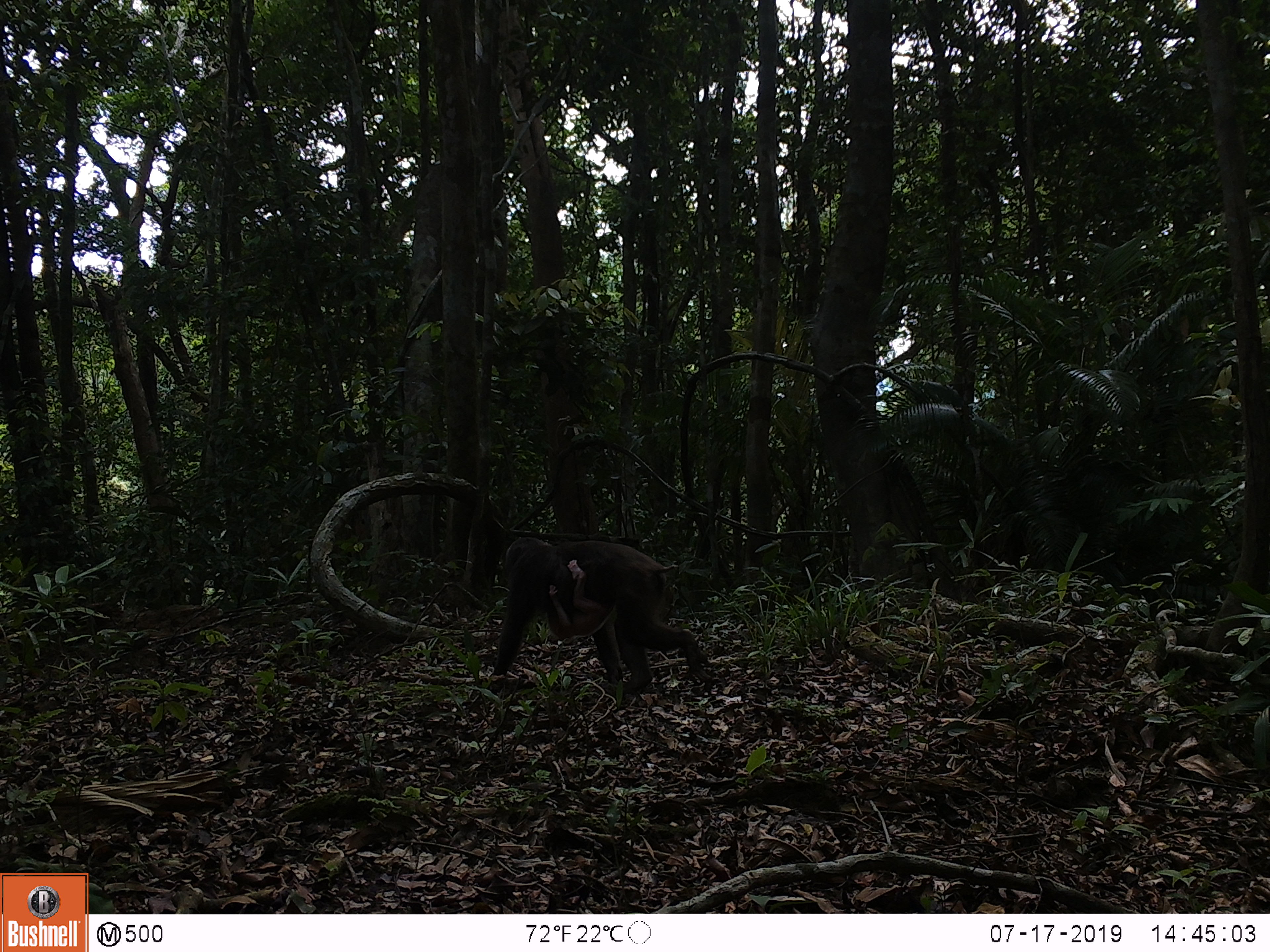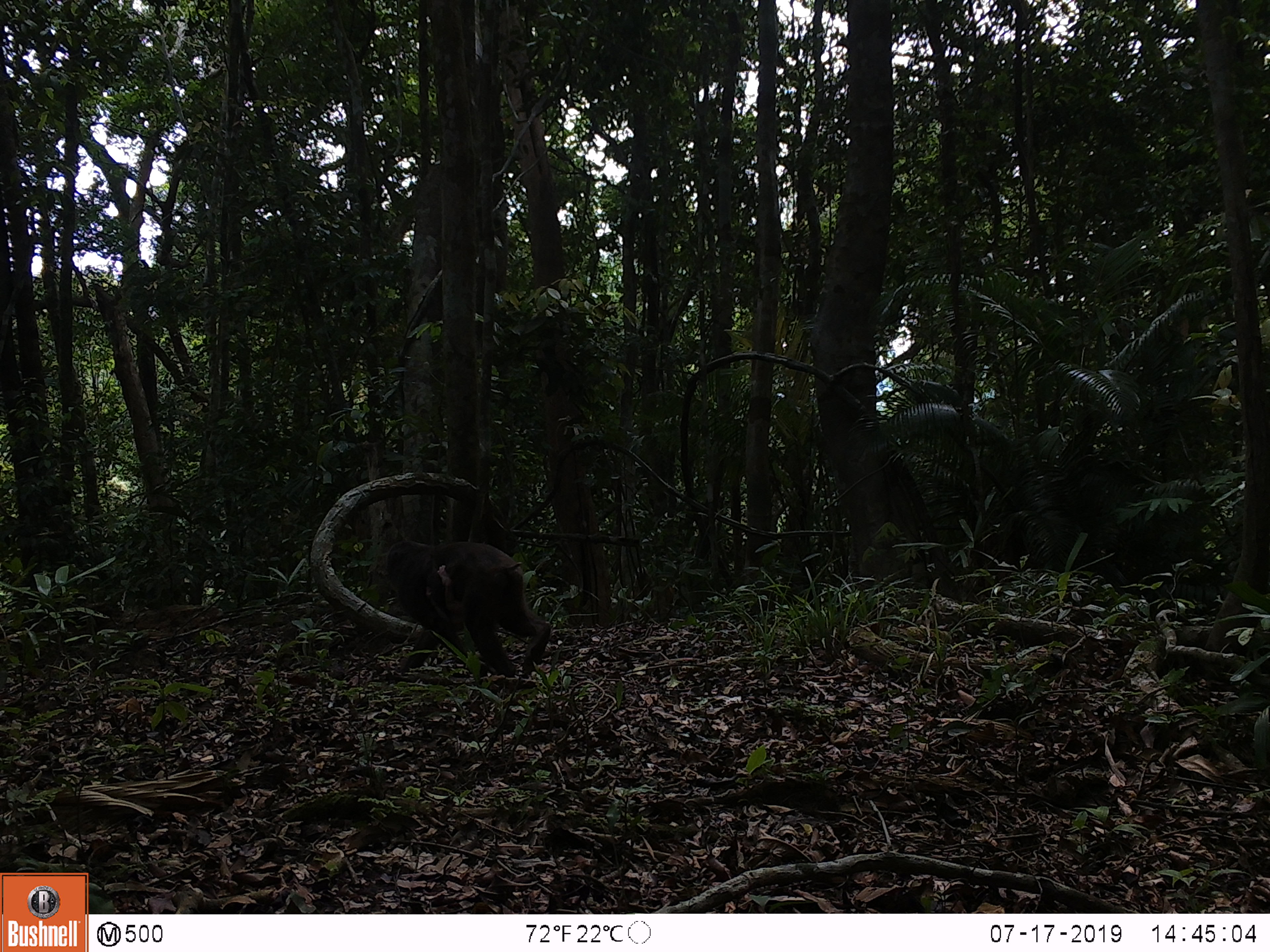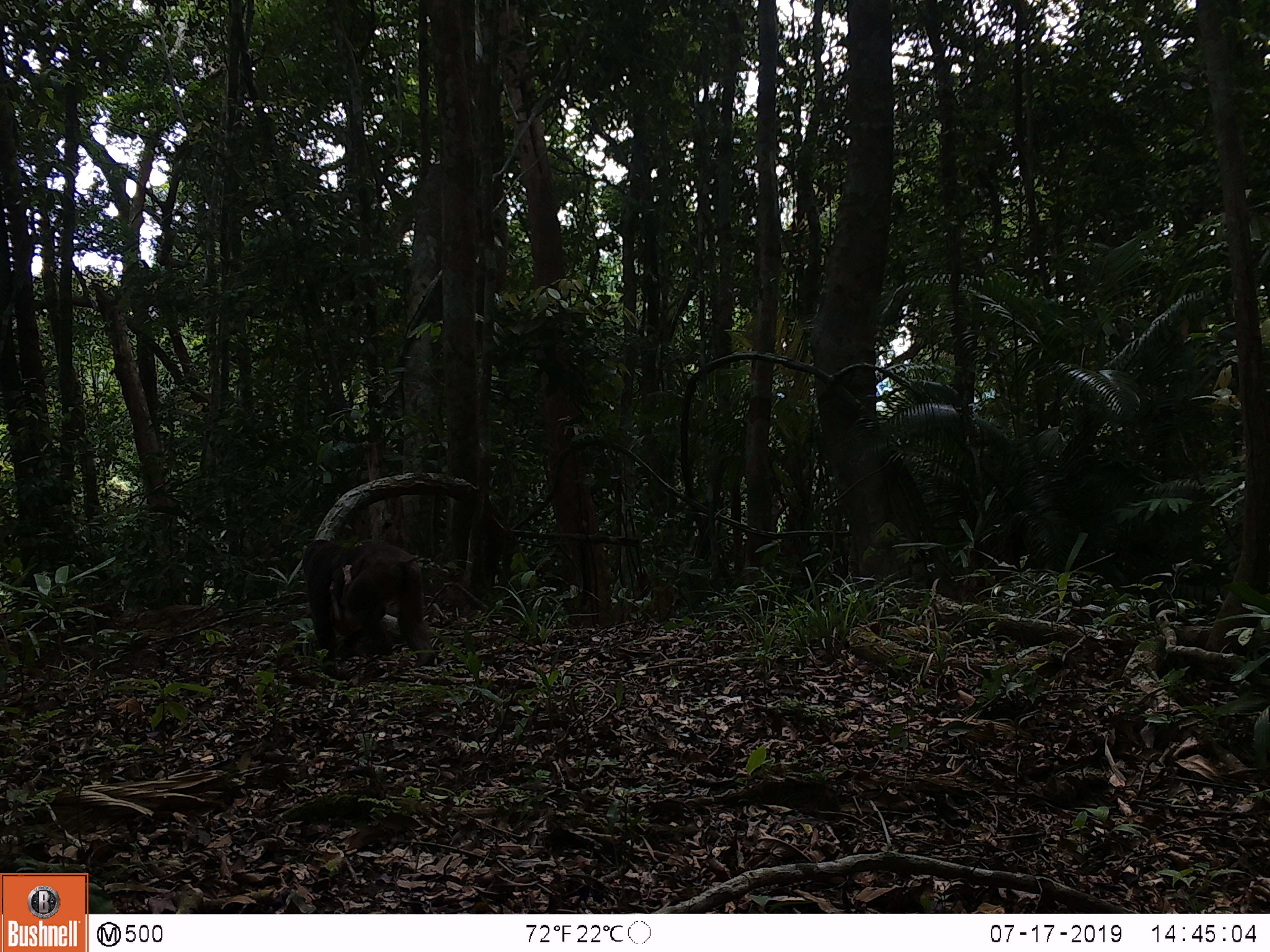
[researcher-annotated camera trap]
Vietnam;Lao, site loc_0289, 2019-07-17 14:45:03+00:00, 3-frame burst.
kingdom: Animalia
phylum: Chordata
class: Mammalia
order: Primates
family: Cercopithecidae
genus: Macaca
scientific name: Macaca arctoides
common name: stump-tailed macaque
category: stump tailed macaque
Stump tailed macaque (stump-tailed macaque) (Macaca arctoides). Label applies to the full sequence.